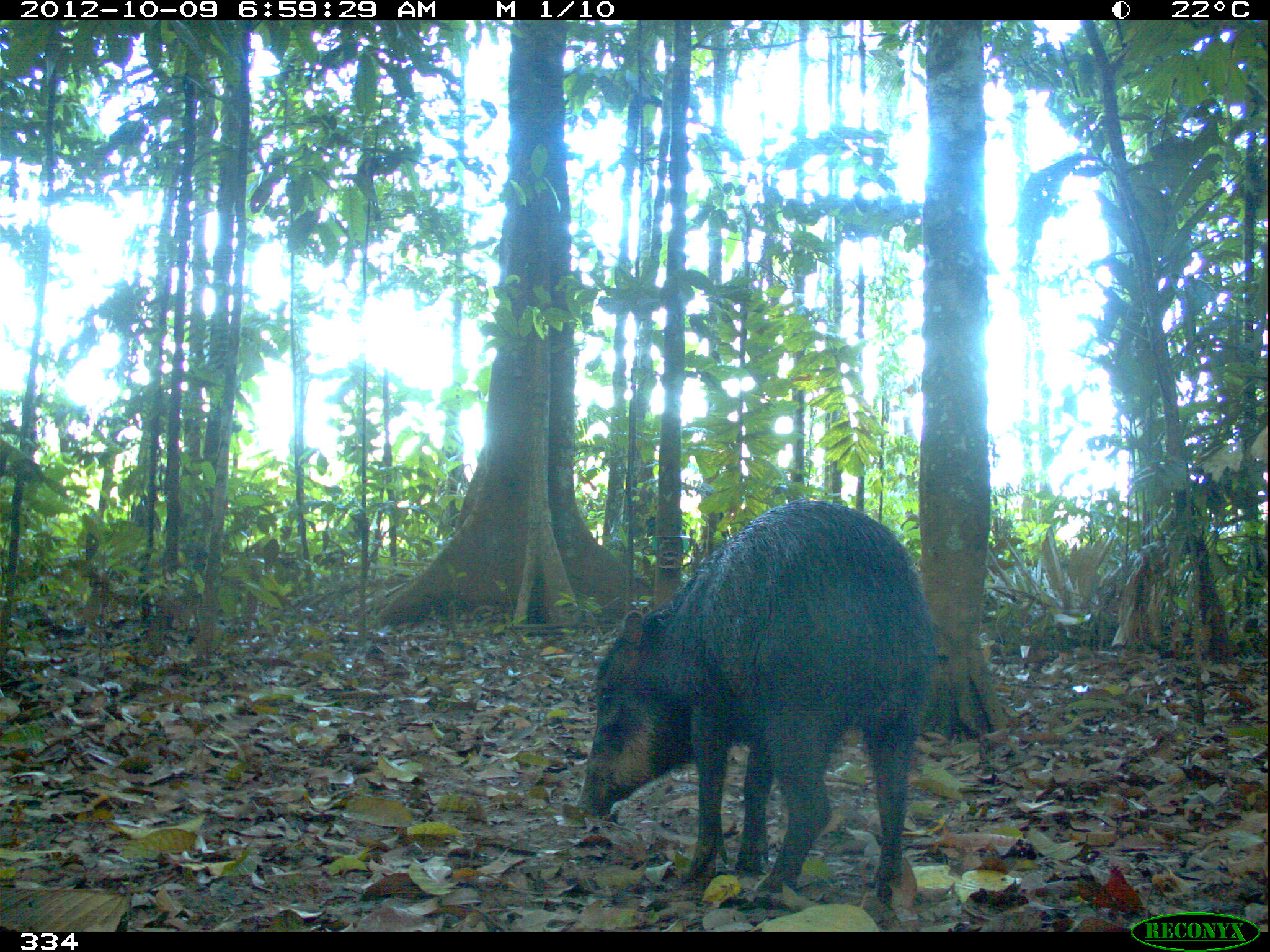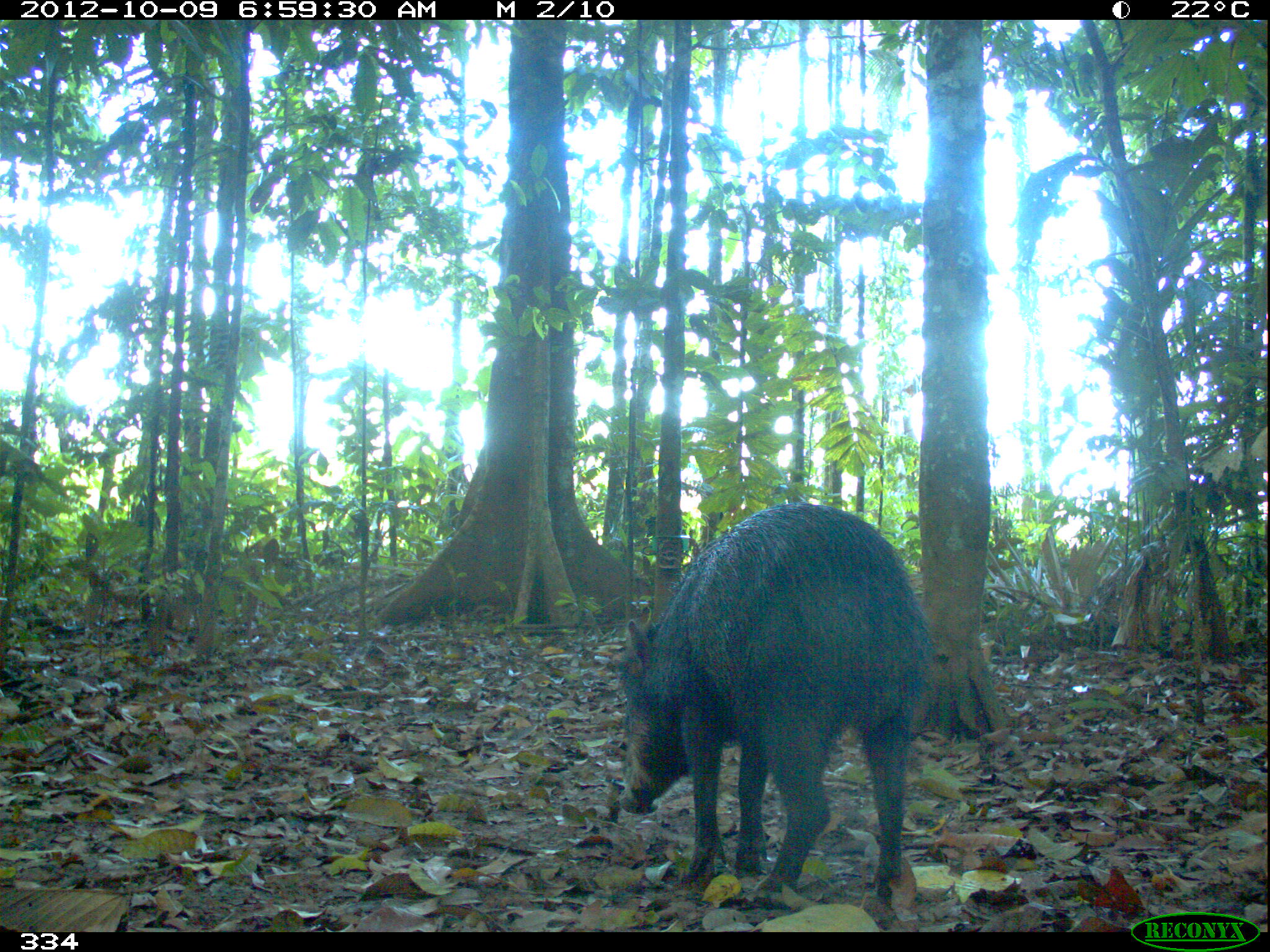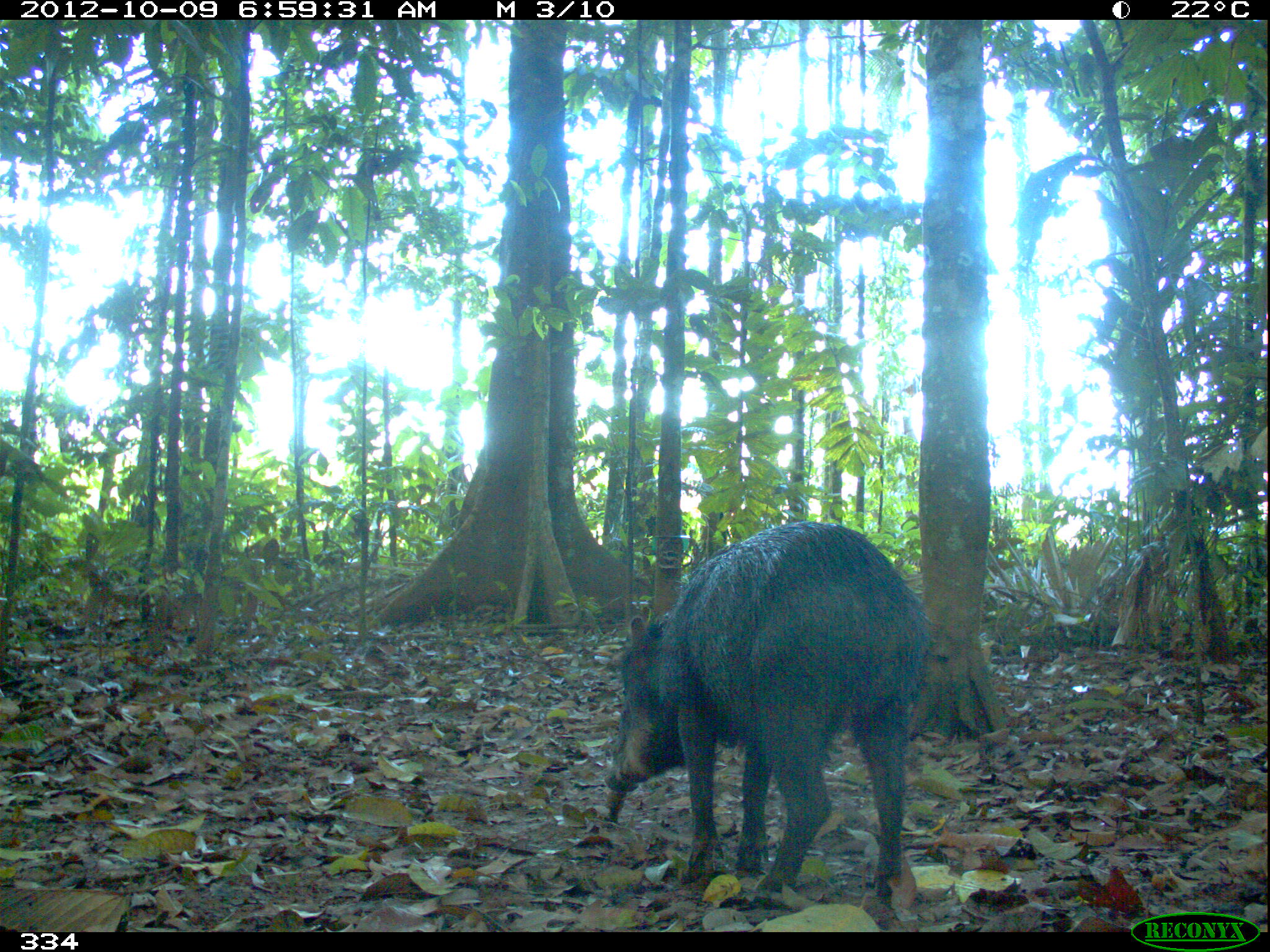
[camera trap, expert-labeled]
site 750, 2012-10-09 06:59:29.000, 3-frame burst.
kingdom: Animalia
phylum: Chordata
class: Mammalia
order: Artiodactyla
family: Tayassuidae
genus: Tayassu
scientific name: Tayassu pecari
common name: white-lipped peccary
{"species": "Tayassu pecari (white-lipped peccary)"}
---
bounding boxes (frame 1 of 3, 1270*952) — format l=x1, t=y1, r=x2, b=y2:
tayassu pecari: l=573, t=498, r=932, b=904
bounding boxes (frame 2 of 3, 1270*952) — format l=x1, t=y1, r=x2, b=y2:
tayassu pecari: l=618, t=501, r=930, b=900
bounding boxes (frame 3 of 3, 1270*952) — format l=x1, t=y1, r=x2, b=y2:
tayassu pecari: l=604, t=520, r=929, b=903